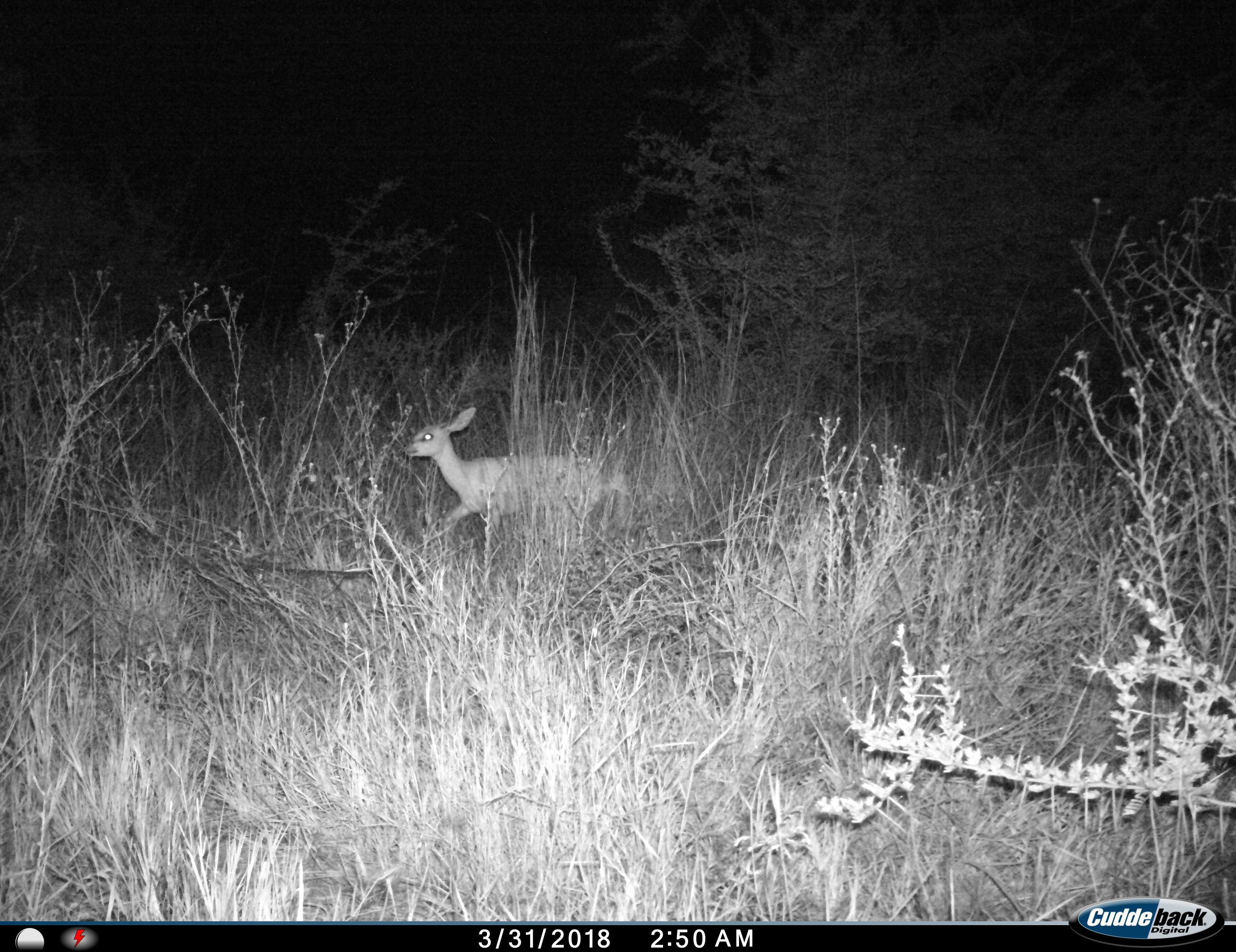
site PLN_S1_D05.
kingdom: Animalia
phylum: Chordata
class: Mammalia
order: Artiodactyla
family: Bovidae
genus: Raphicerus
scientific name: Raphicerus campestris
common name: steenbok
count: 1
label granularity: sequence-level